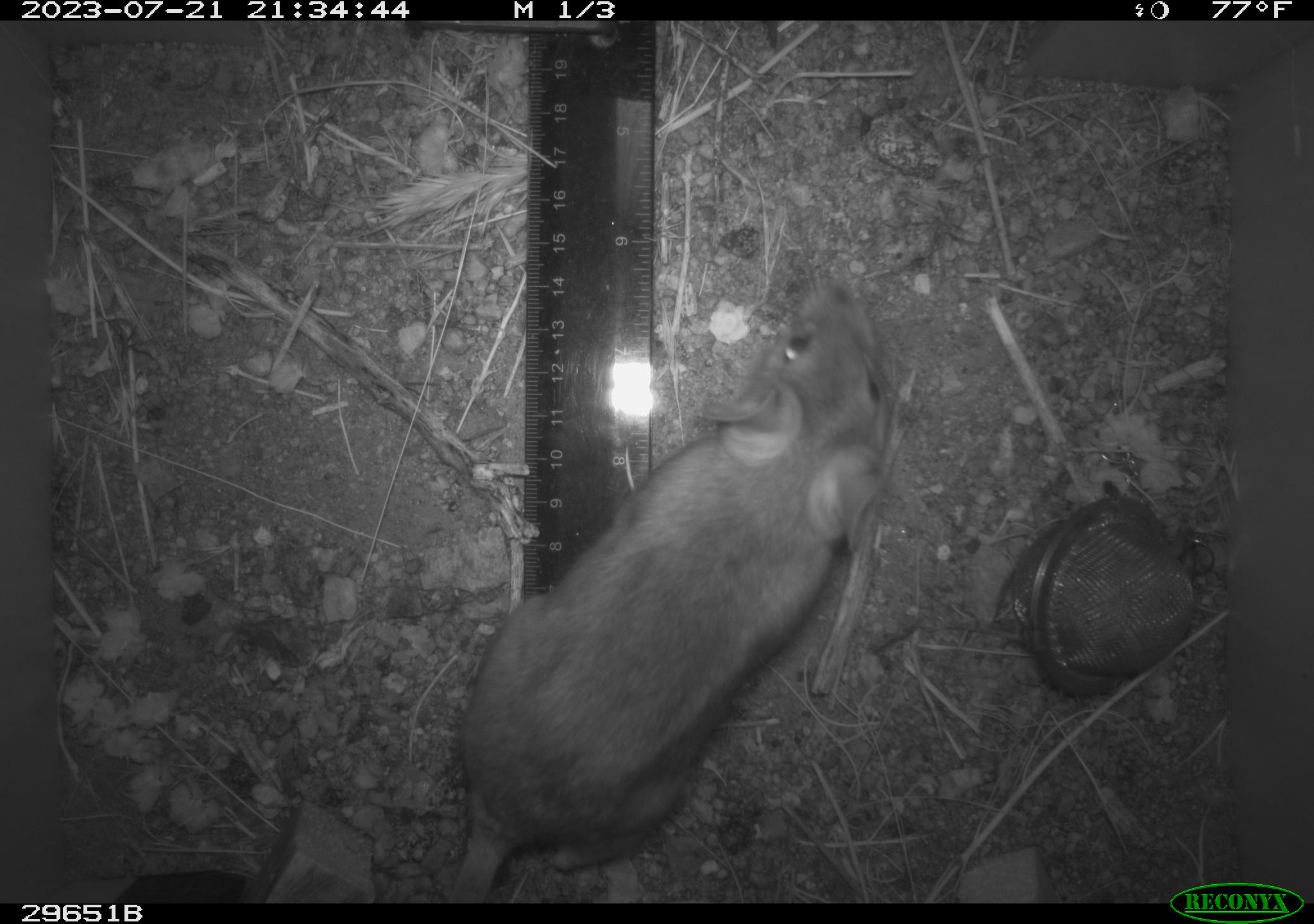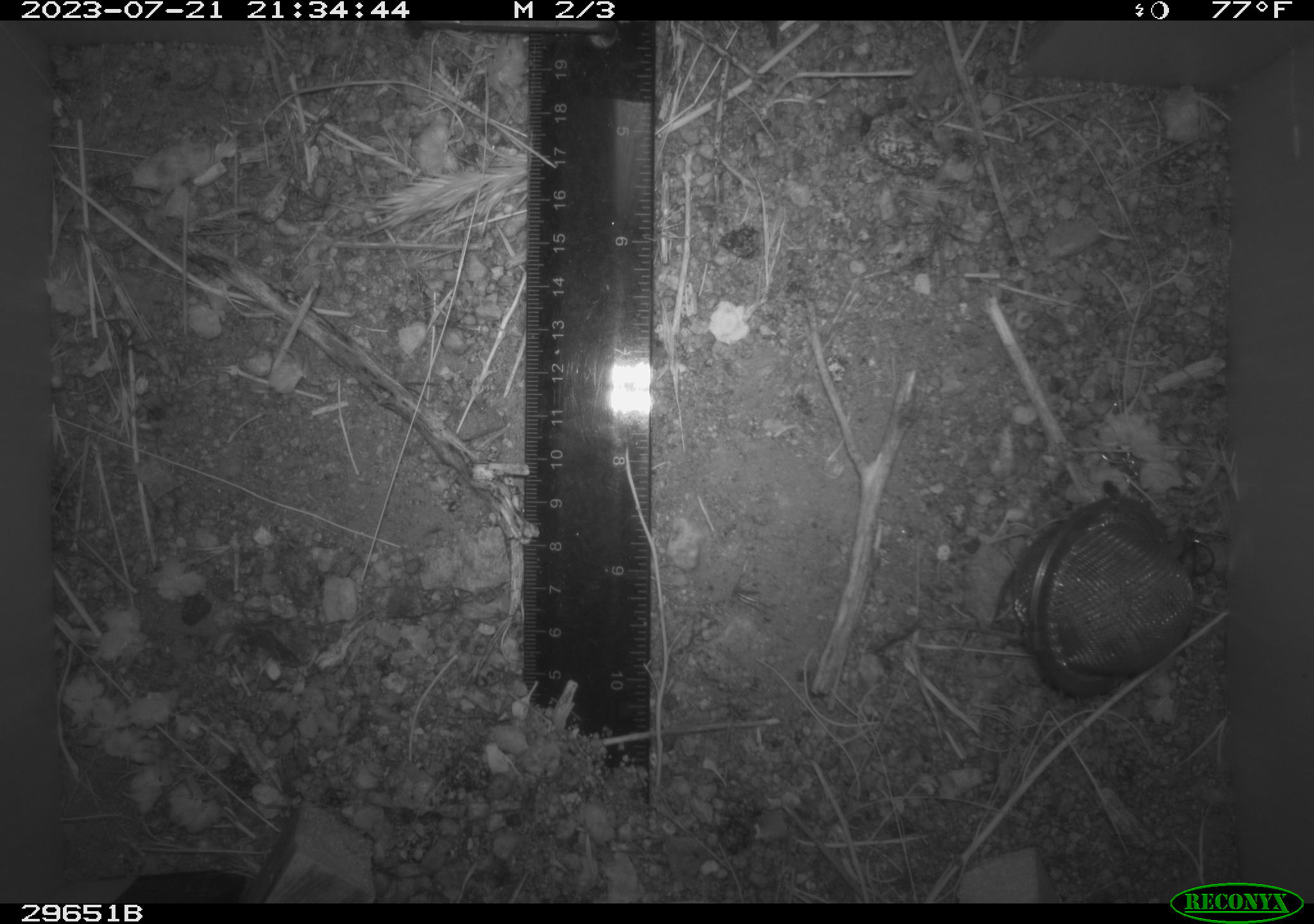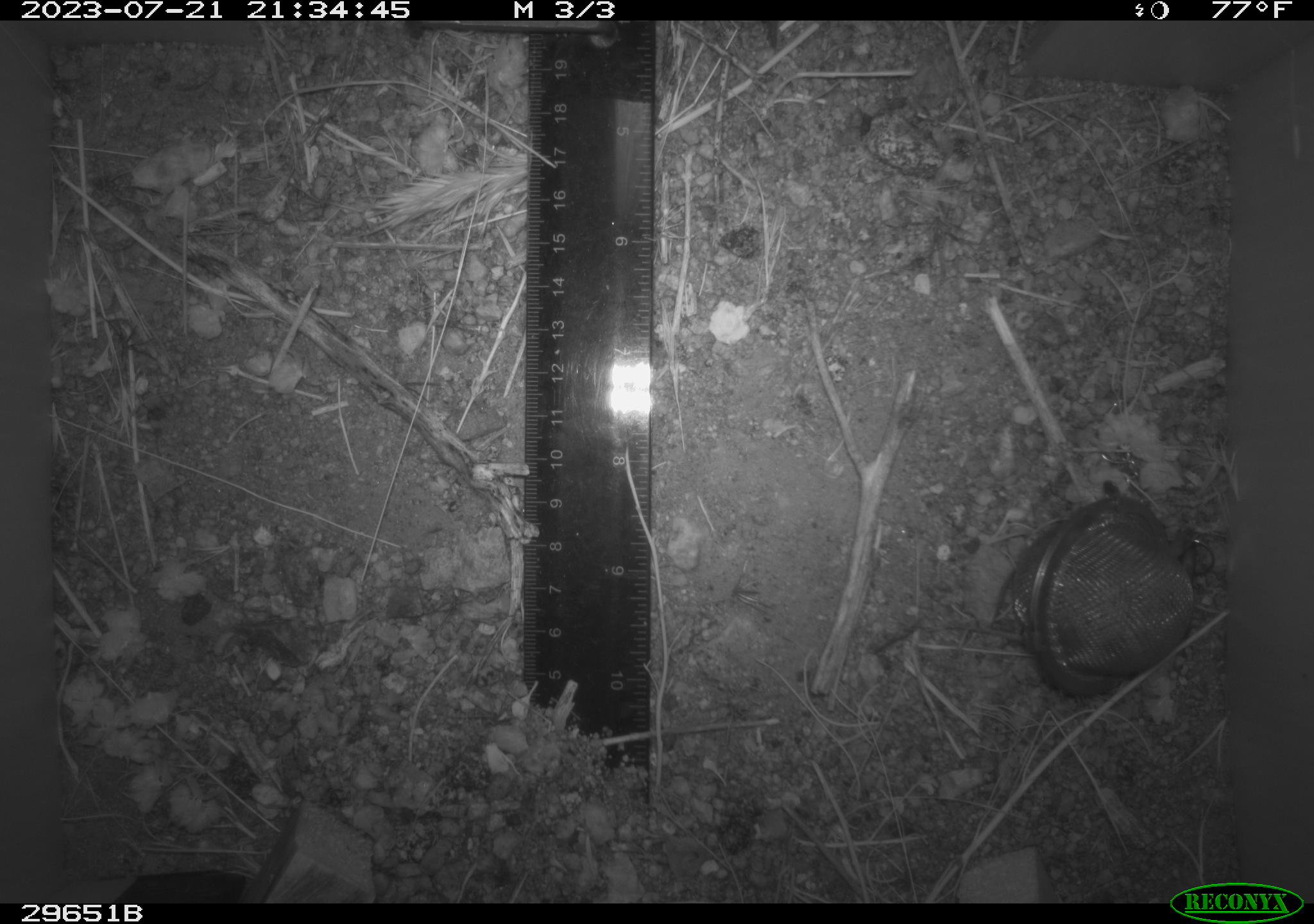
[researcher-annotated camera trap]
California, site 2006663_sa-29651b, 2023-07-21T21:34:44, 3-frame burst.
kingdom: Animalia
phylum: Chordata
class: Mammalia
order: Rodentia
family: Cricetidae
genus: Neotoma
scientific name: Neotoma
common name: pack rat or woodrat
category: neotoma species